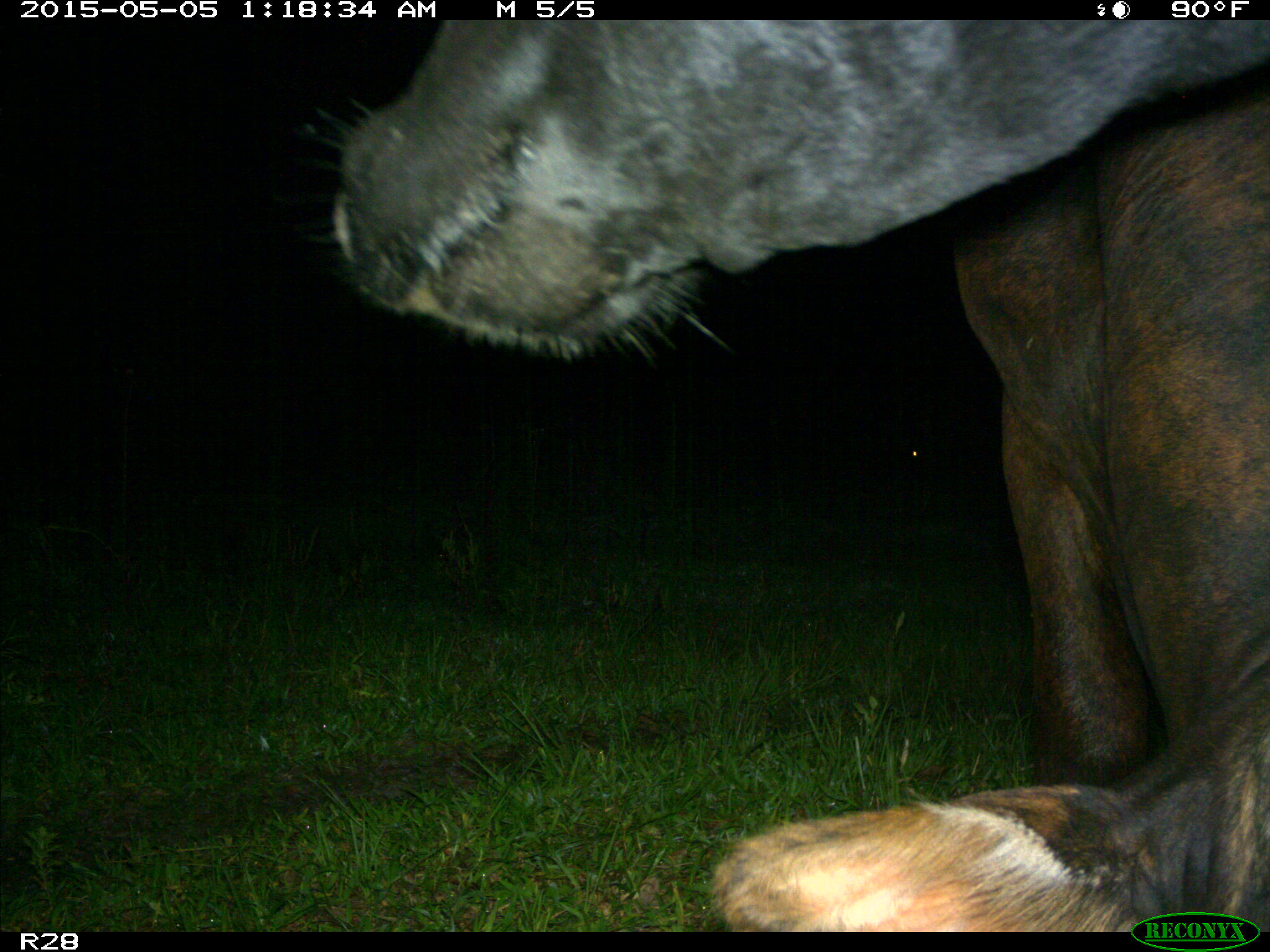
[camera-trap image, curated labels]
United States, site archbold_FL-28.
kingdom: Animalia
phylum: Chordata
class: Mammalia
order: Artiodactyla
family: Bovidae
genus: Bos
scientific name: Bos taurus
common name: domestic cow